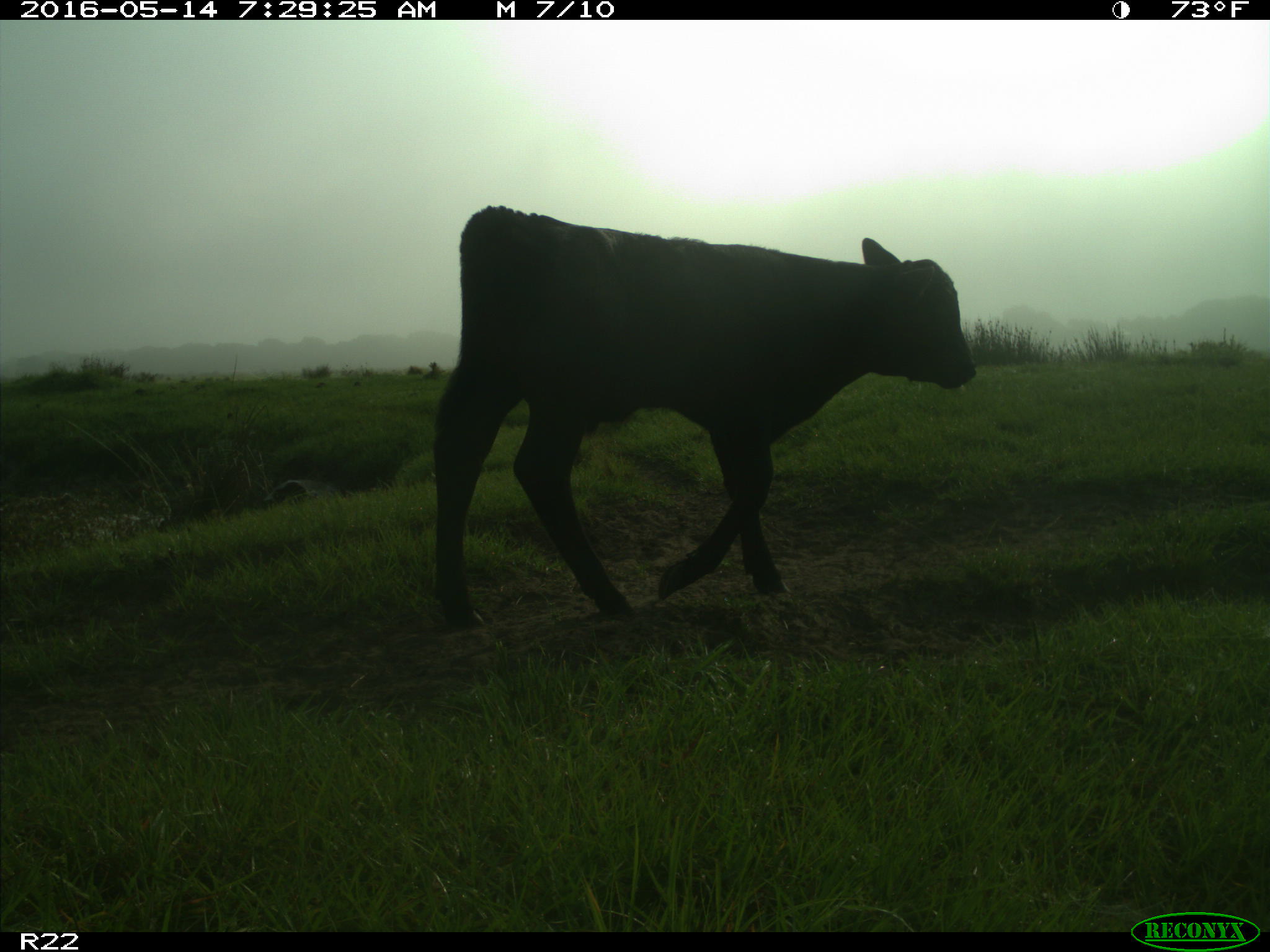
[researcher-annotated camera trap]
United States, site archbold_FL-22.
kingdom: Animalia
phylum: Chordata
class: Mammalia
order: Artiodactyla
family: Bovidae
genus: Bos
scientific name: Bos taurus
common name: domestic cow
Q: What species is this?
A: Bos taurus (domestic cow).